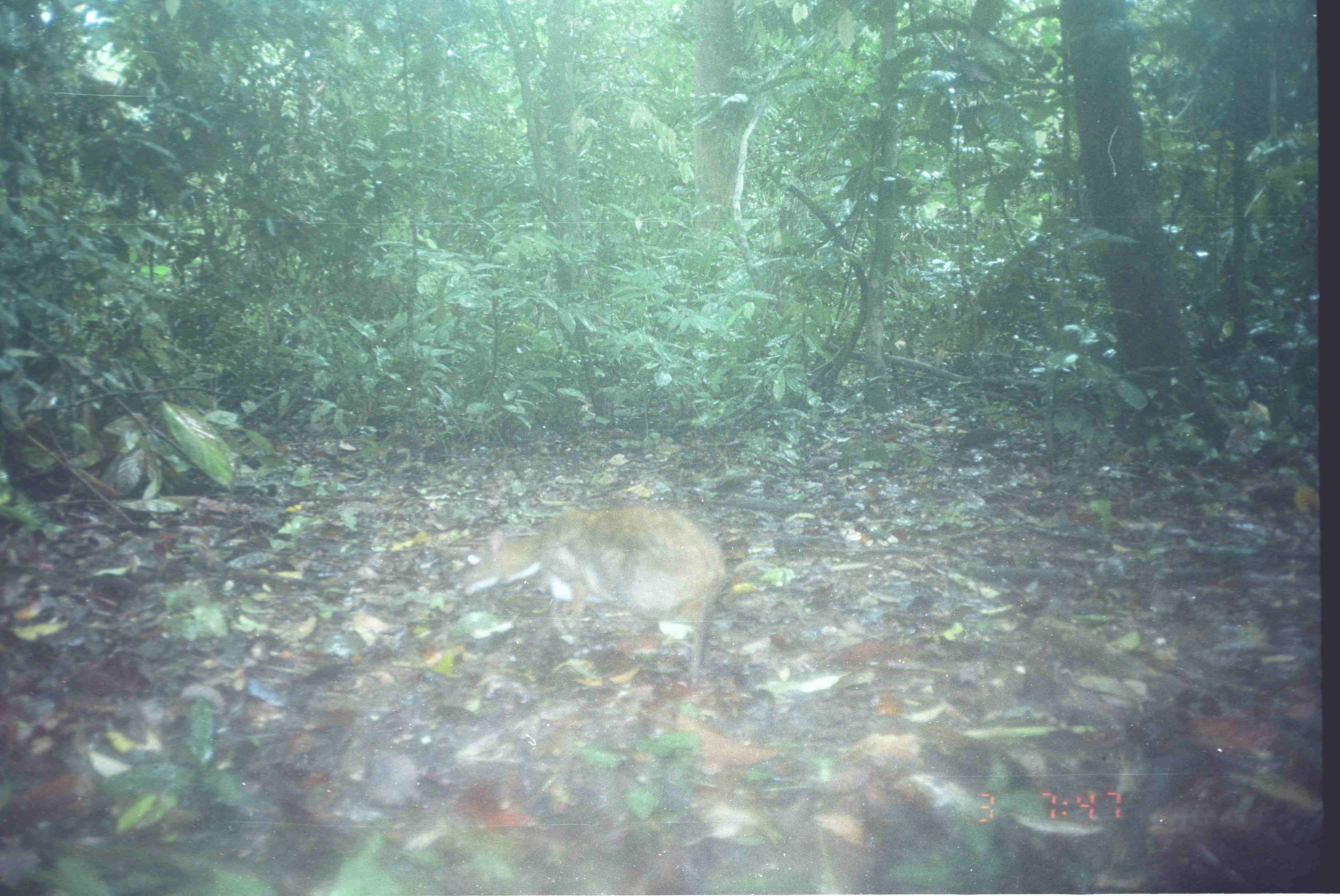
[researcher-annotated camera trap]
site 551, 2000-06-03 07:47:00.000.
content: unidentified animal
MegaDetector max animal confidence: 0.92